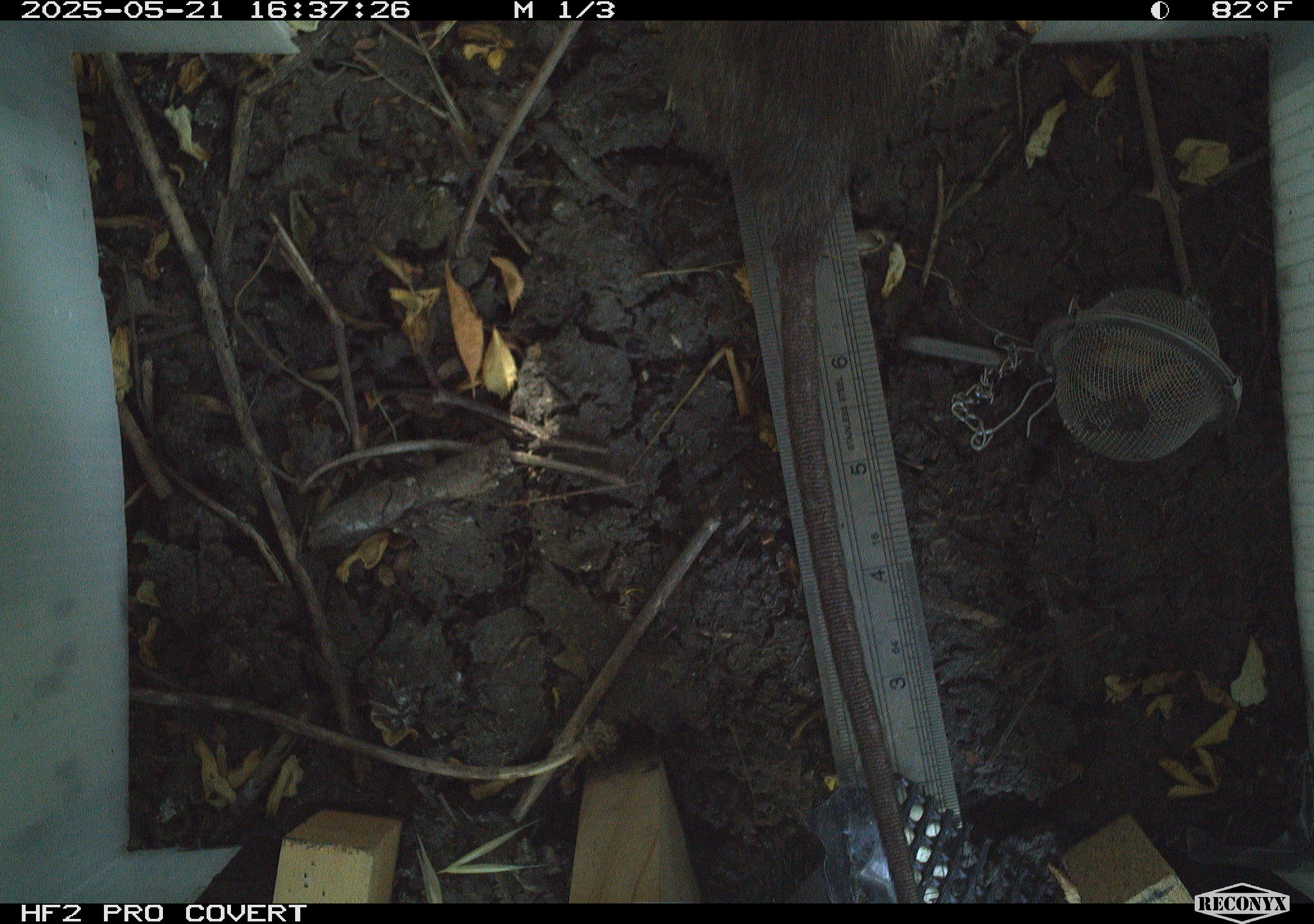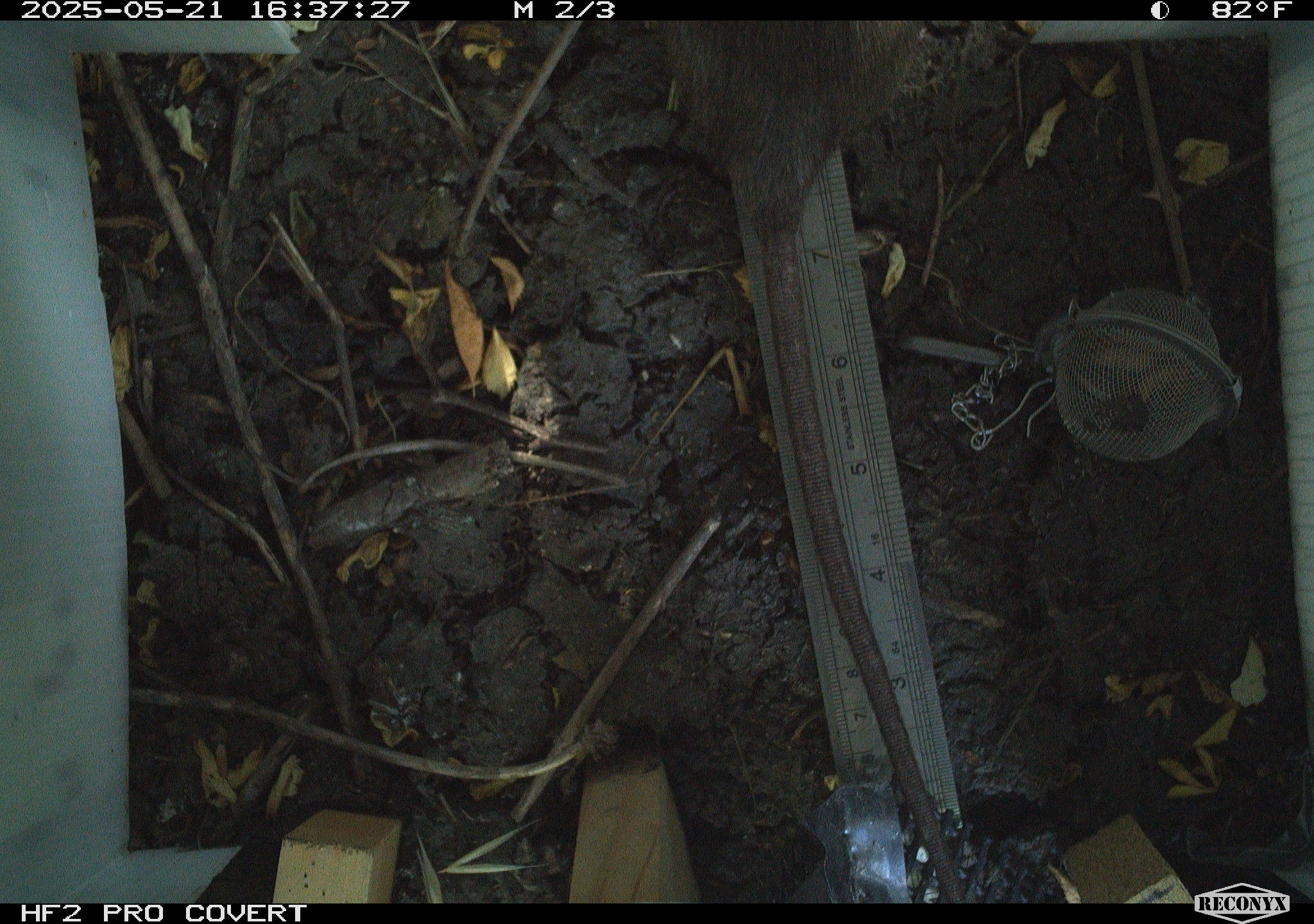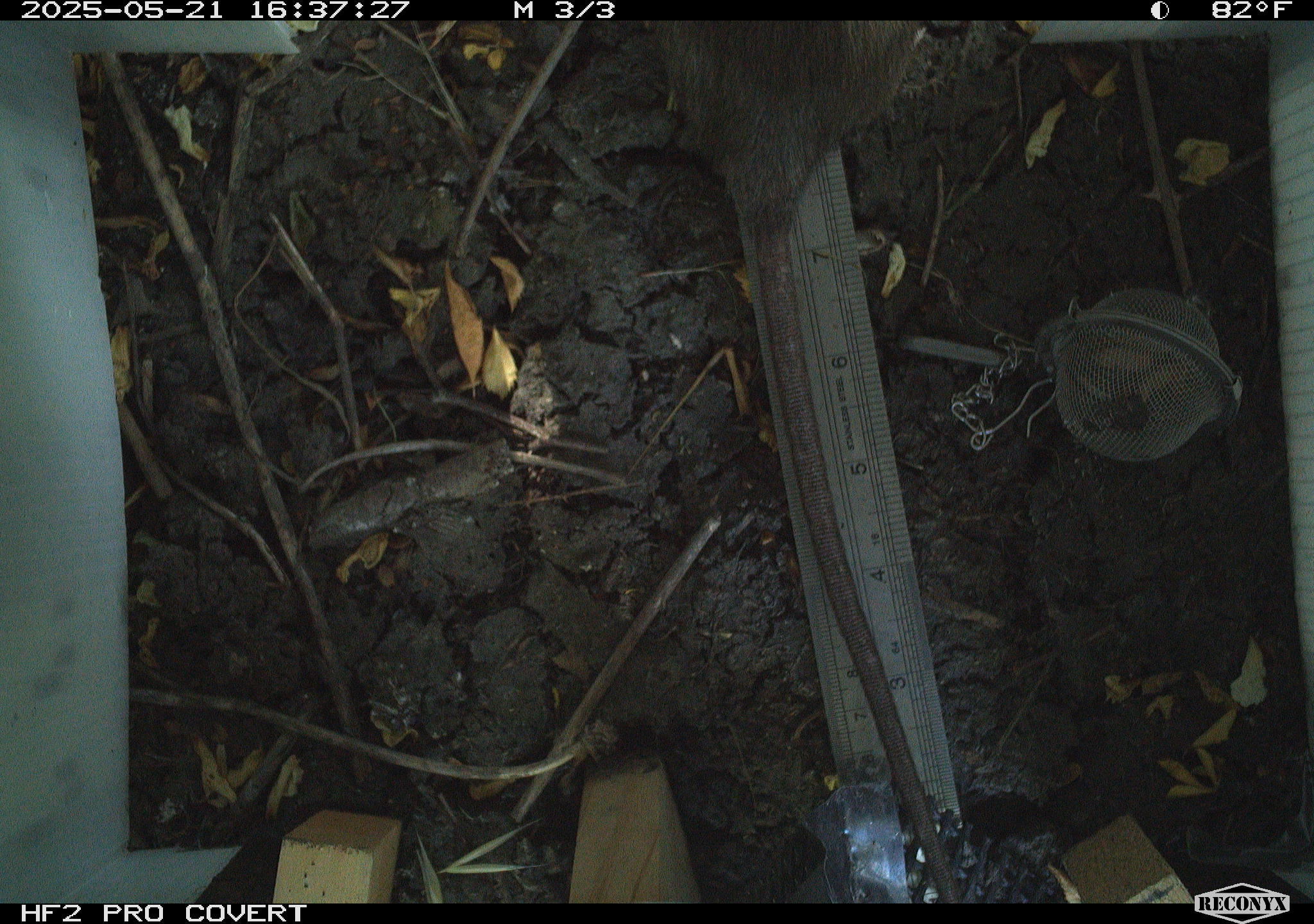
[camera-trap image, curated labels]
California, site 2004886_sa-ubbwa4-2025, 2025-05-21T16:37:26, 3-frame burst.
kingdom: Animalia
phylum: Chordata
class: Mammalia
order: Rodentia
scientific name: Rodentia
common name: rodent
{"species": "rodent (Rodentia)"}